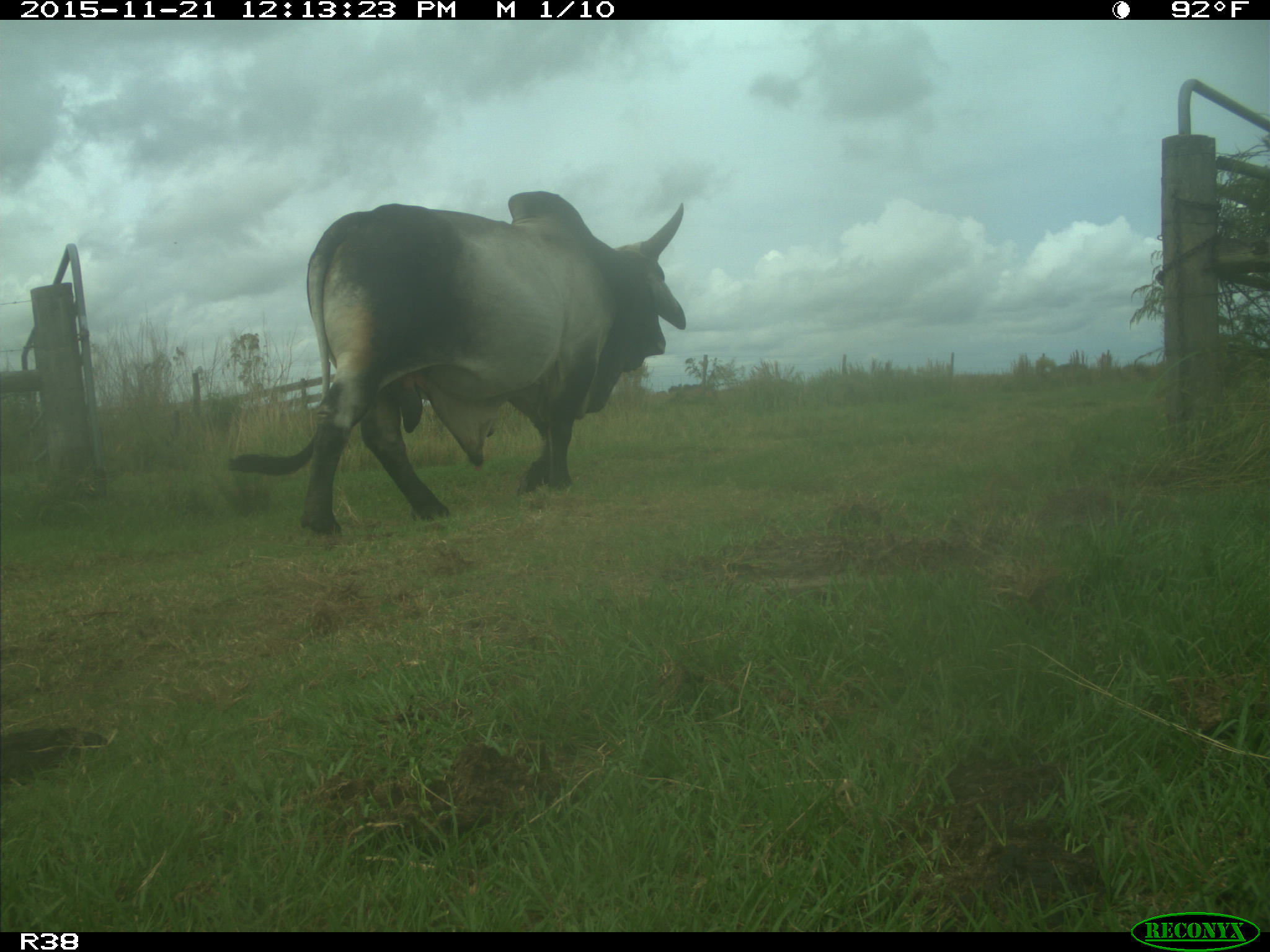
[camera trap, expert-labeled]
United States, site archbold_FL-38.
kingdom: Animalia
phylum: Chordata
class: Mammalia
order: Artiodactyla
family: Bovidae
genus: Bos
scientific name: Bos taurus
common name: domestic cow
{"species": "Bos taurus (domestic cow)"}